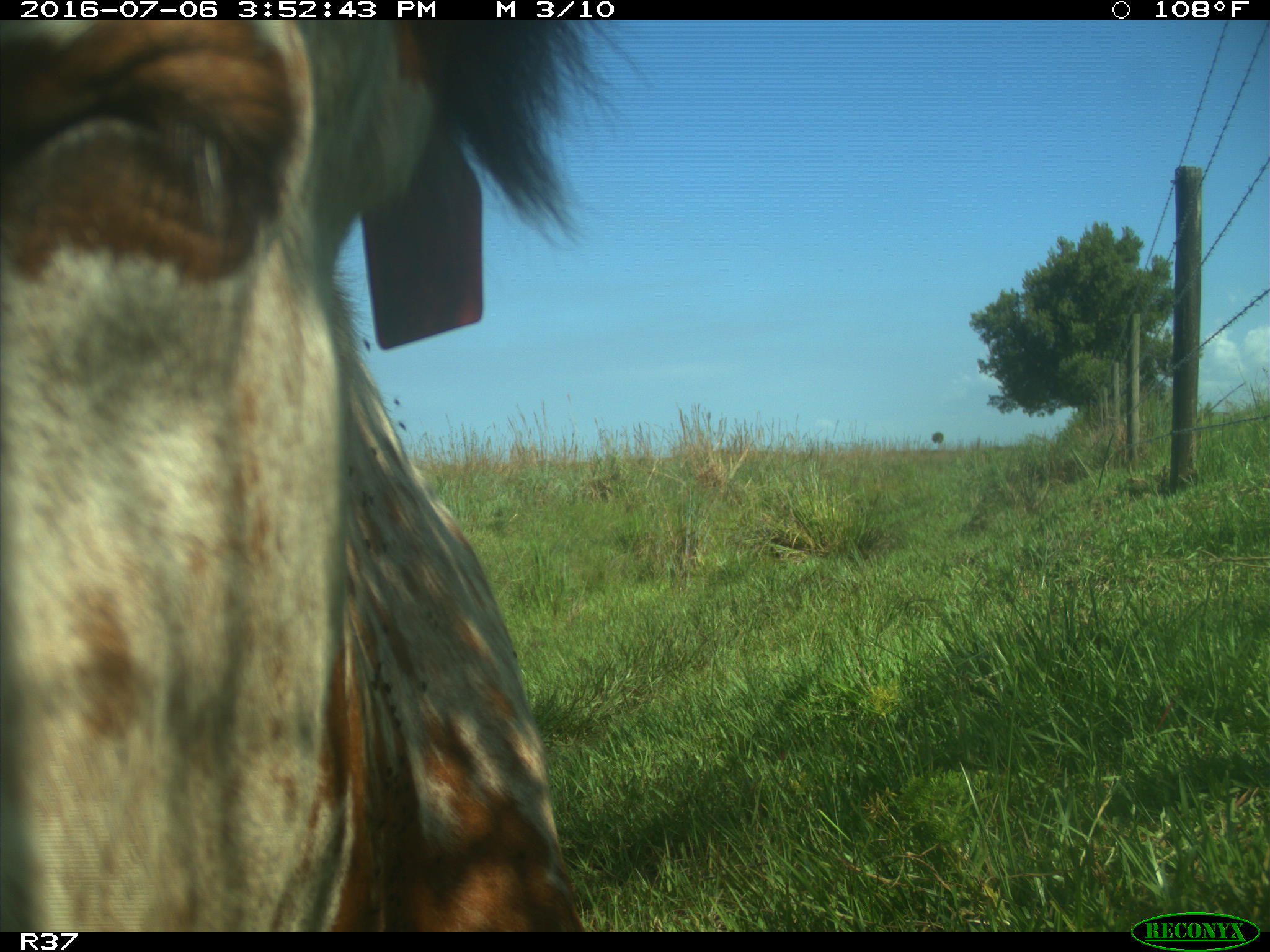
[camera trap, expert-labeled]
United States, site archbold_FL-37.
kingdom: Animalia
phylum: Chordata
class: Mammalia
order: Artiodactyla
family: Bovidae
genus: Bos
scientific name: Bos taurus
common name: domestic cow